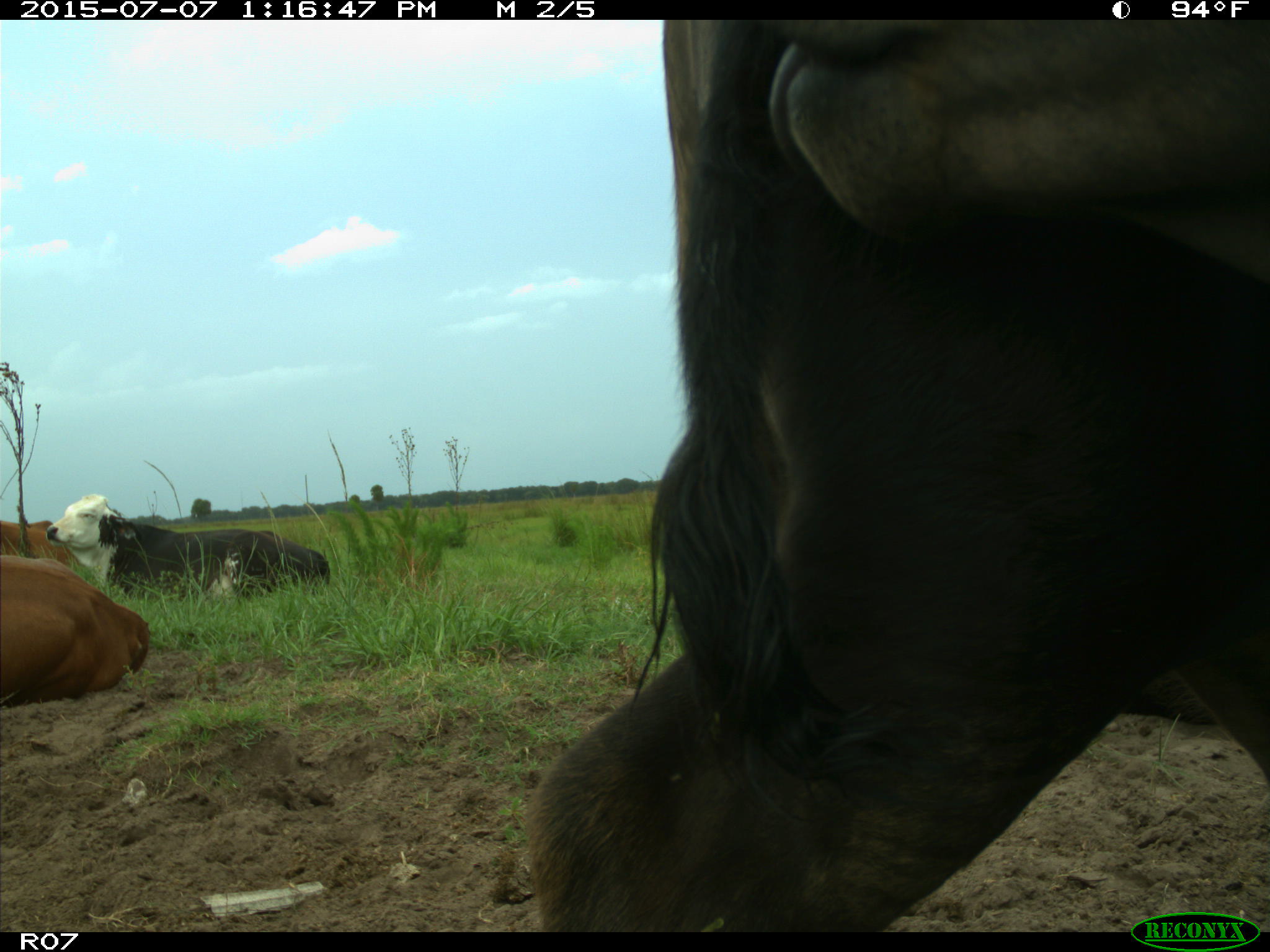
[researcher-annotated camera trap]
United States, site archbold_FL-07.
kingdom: Animalia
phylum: Chordata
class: Mammalia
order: Artiodactyla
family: Bovidae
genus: Bos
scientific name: Bos taurus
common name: domestic cow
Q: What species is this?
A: Bos taurus (domestic cow).